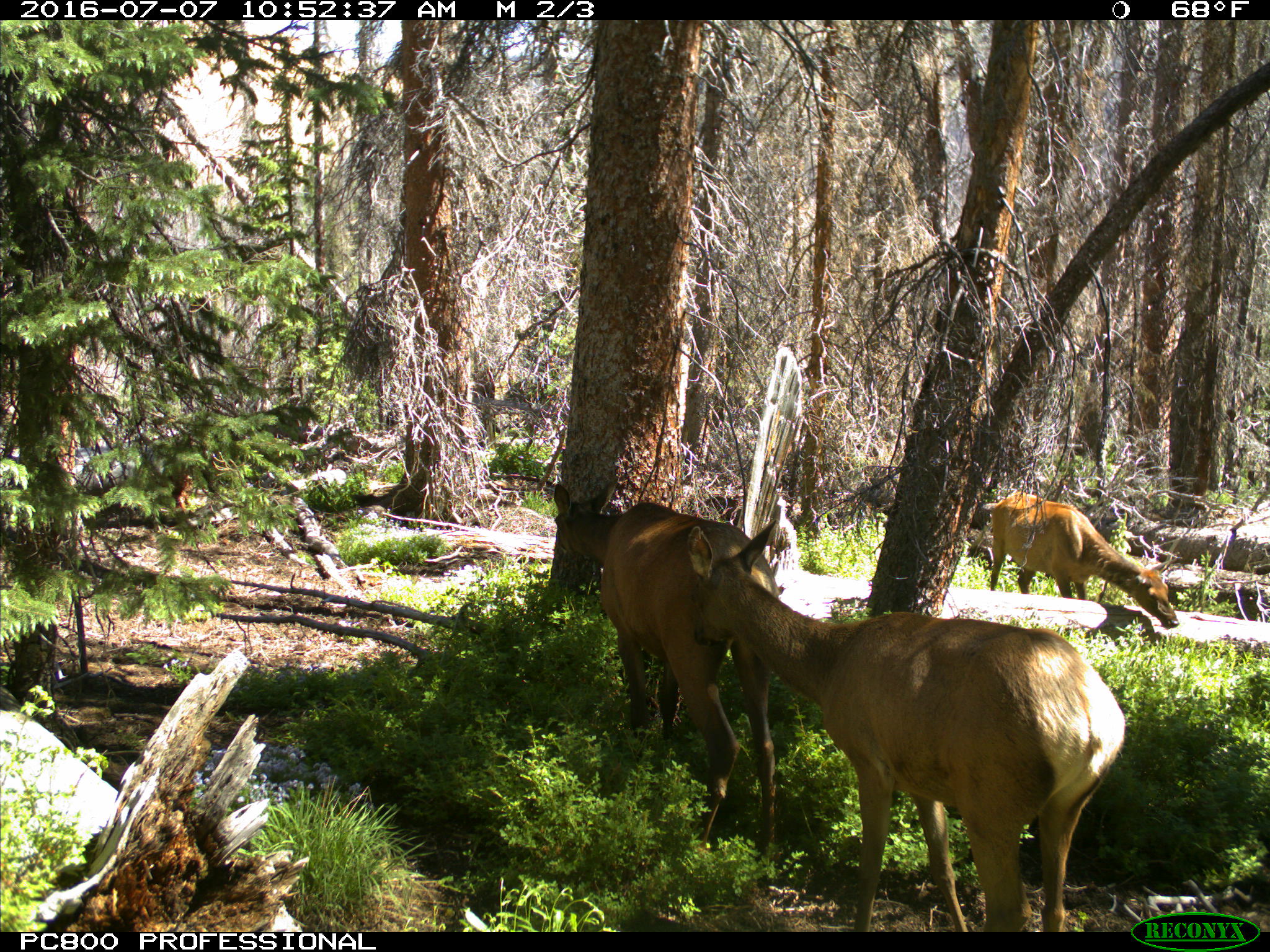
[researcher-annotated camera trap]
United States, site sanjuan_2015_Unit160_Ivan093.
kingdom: Animalia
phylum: Chordata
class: Mammalia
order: Artiodactyla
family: Cervidae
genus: Cervus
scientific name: Cervus elaphus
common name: red deer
Cervus elaphus (red deer).